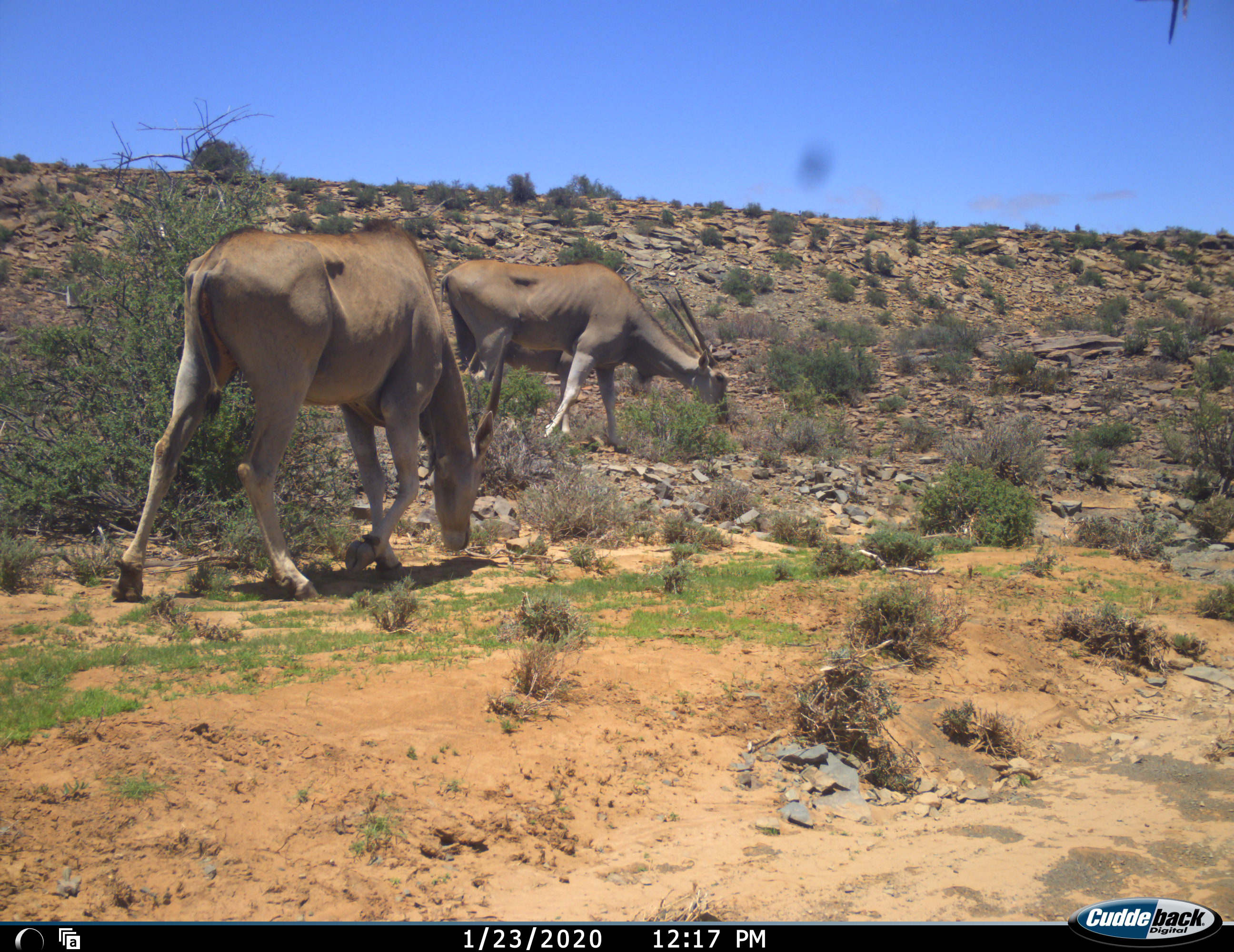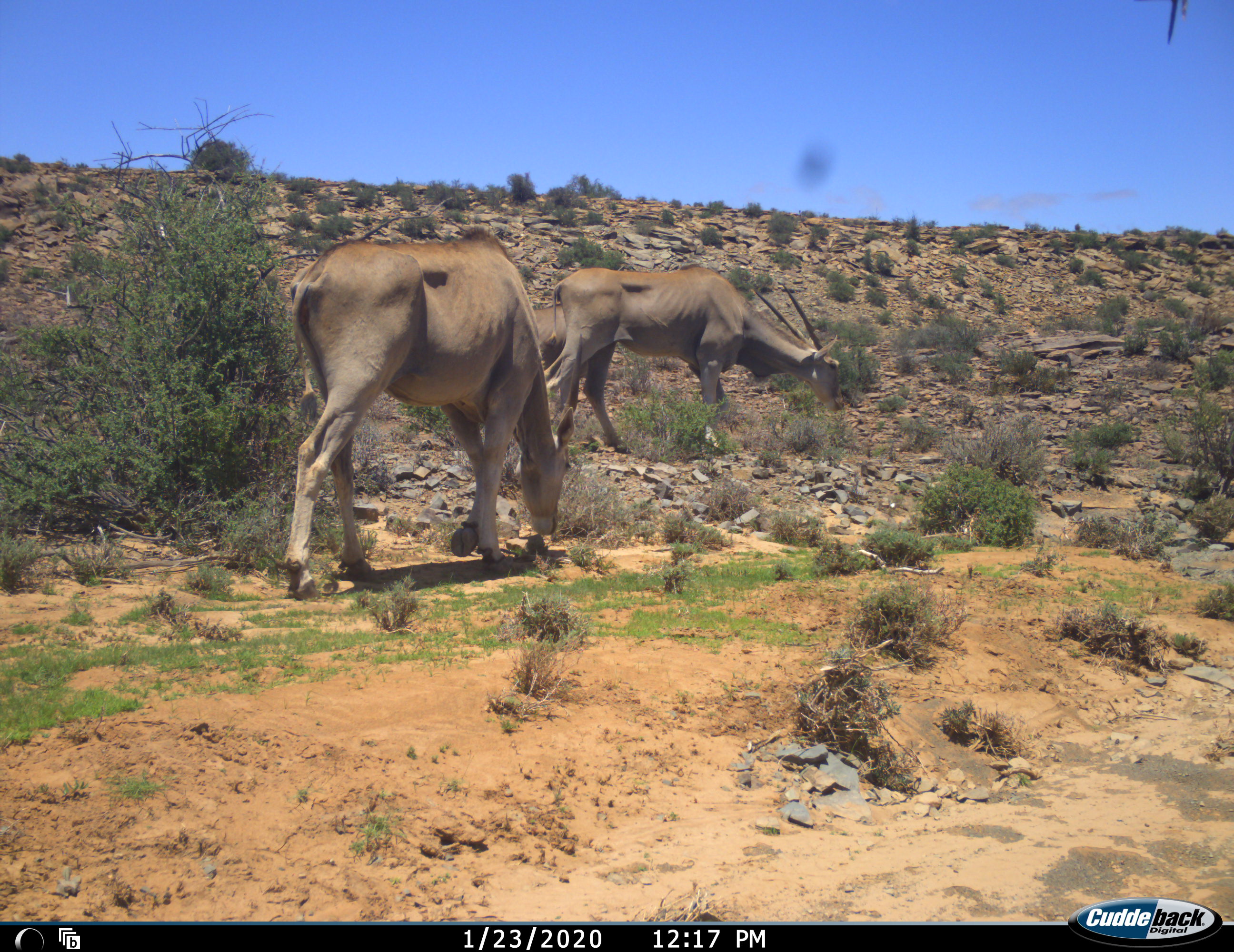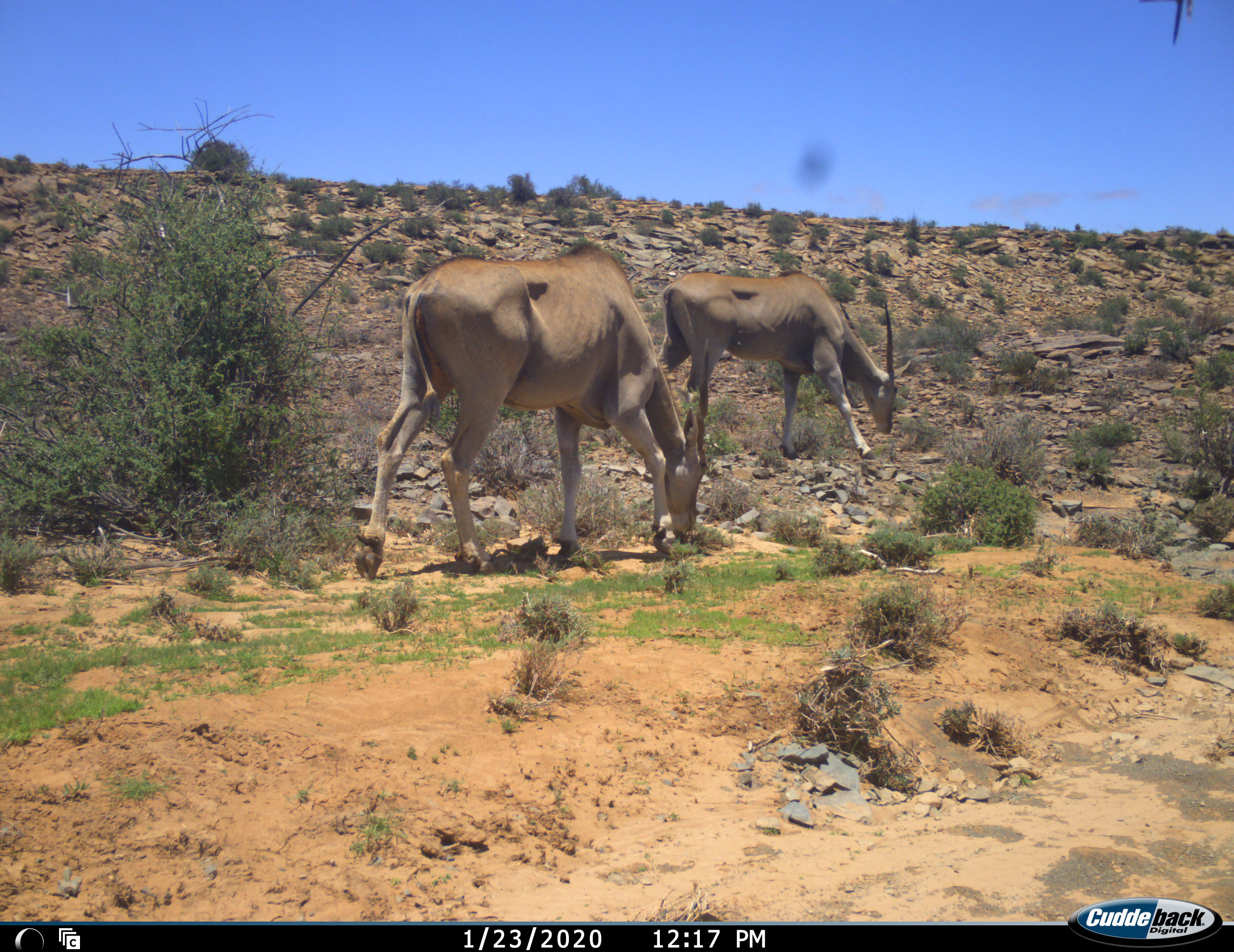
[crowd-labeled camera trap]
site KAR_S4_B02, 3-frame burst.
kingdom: Animalia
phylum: Chordata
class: Mammalia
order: Artiodactyla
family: Bovidae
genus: Tragelaphus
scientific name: Tragelaphus oryx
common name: eland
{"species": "eland (Tragelaphus oryx)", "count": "2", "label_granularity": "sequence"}